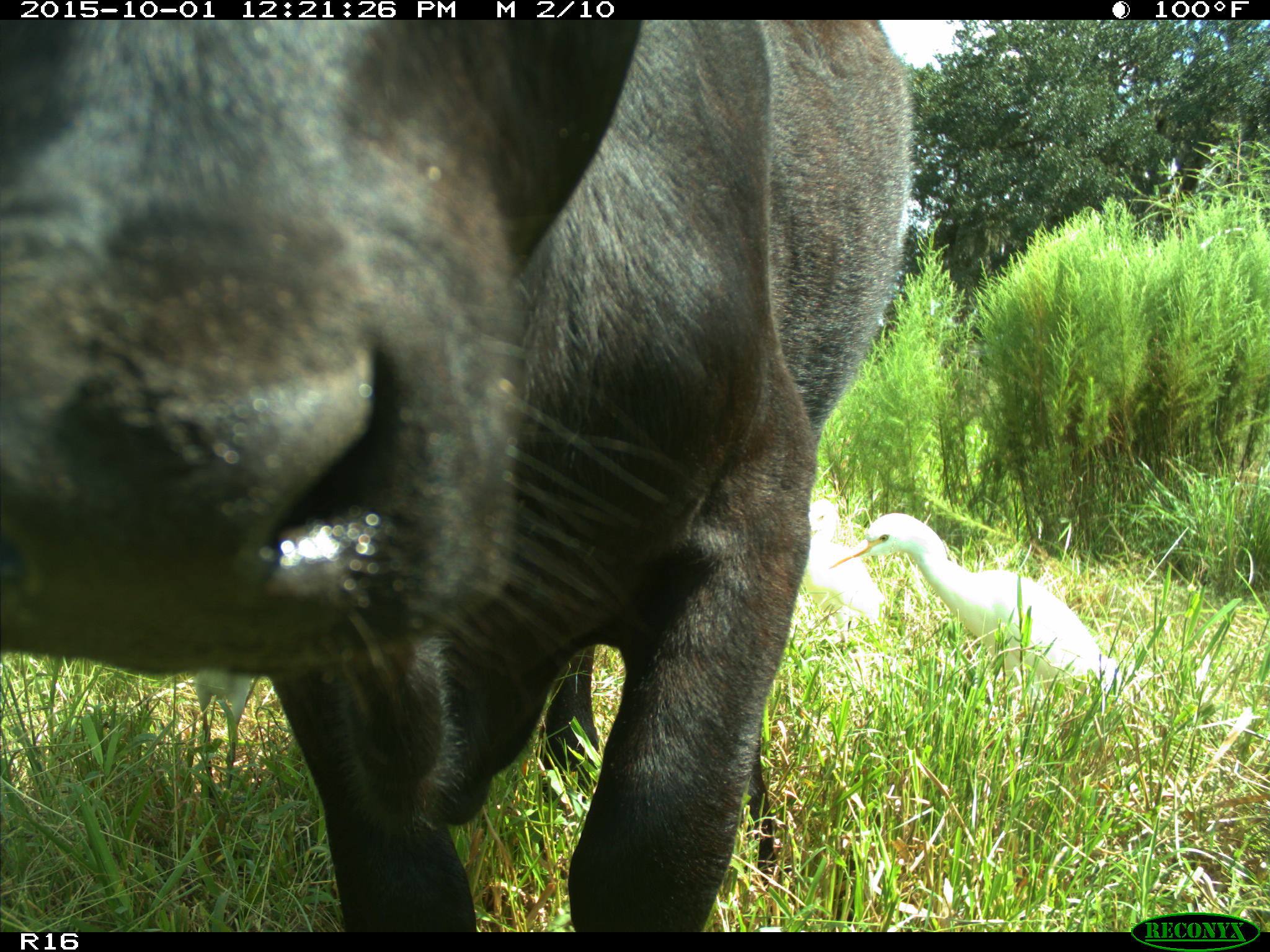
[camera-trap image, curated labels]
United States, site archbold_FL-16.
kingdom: Animalia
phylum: Chordata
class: Mammalia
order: Artiodactyla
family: Bovidae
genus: Bos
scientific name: Bos taurus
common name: domestic cow